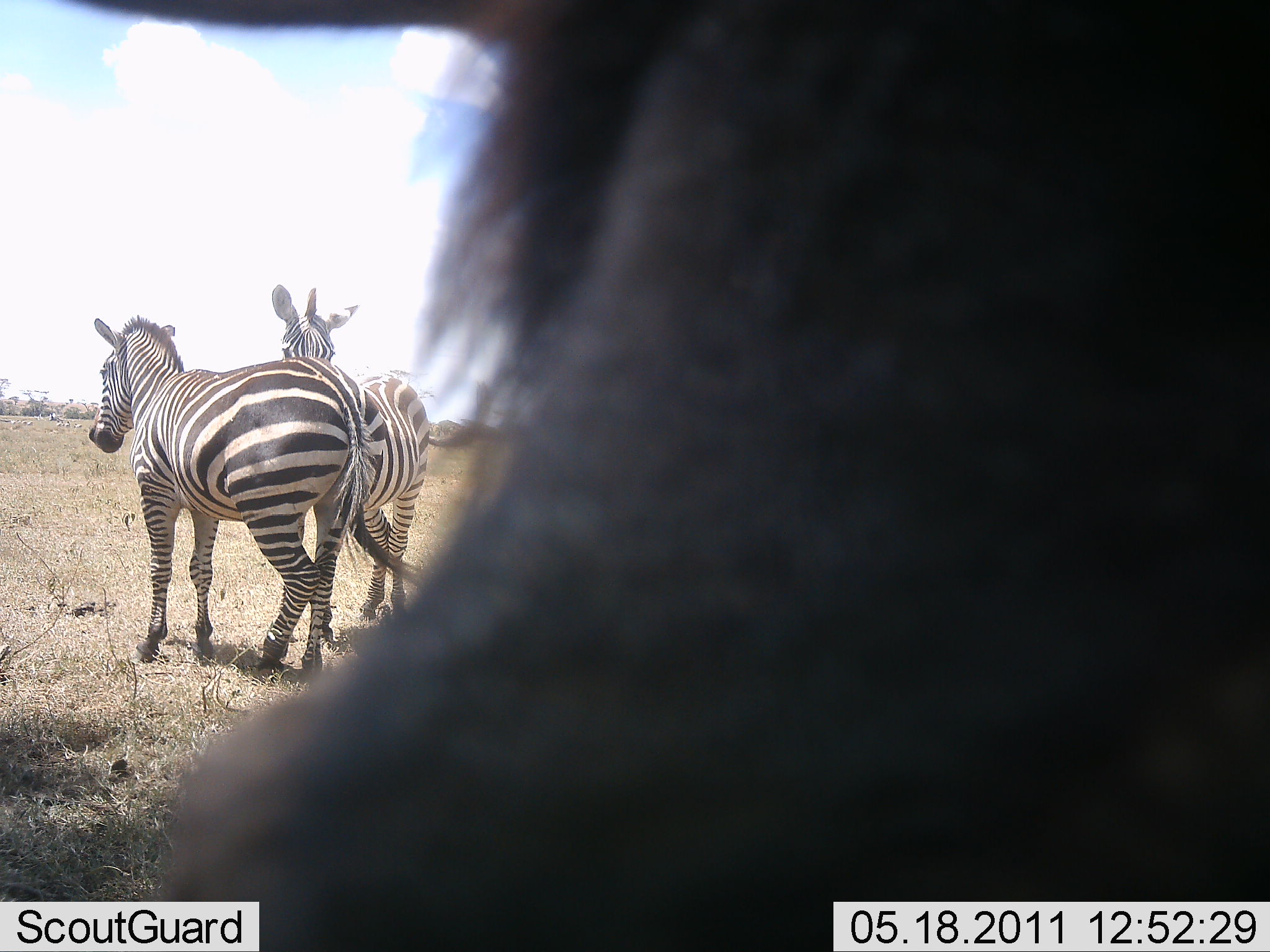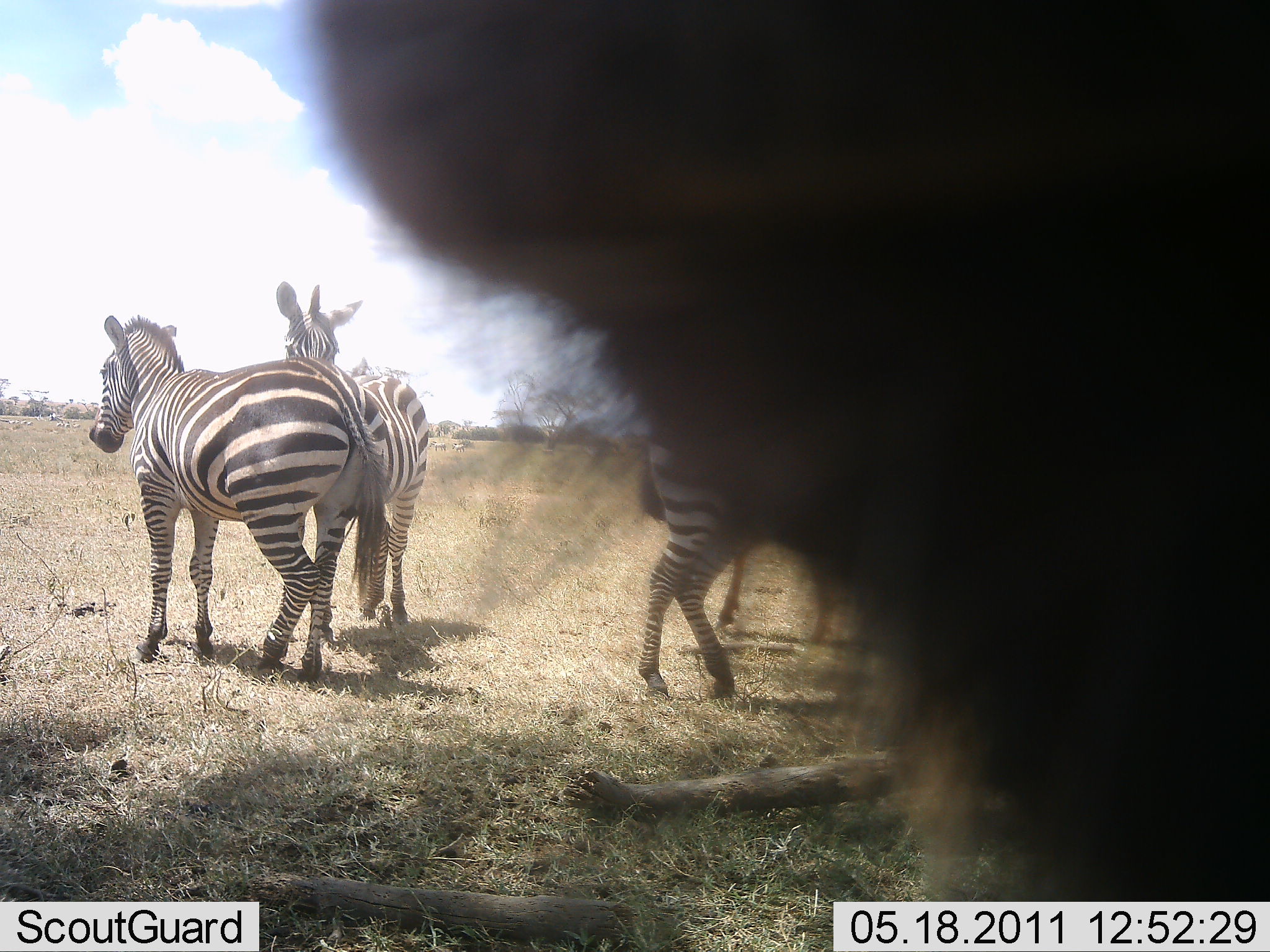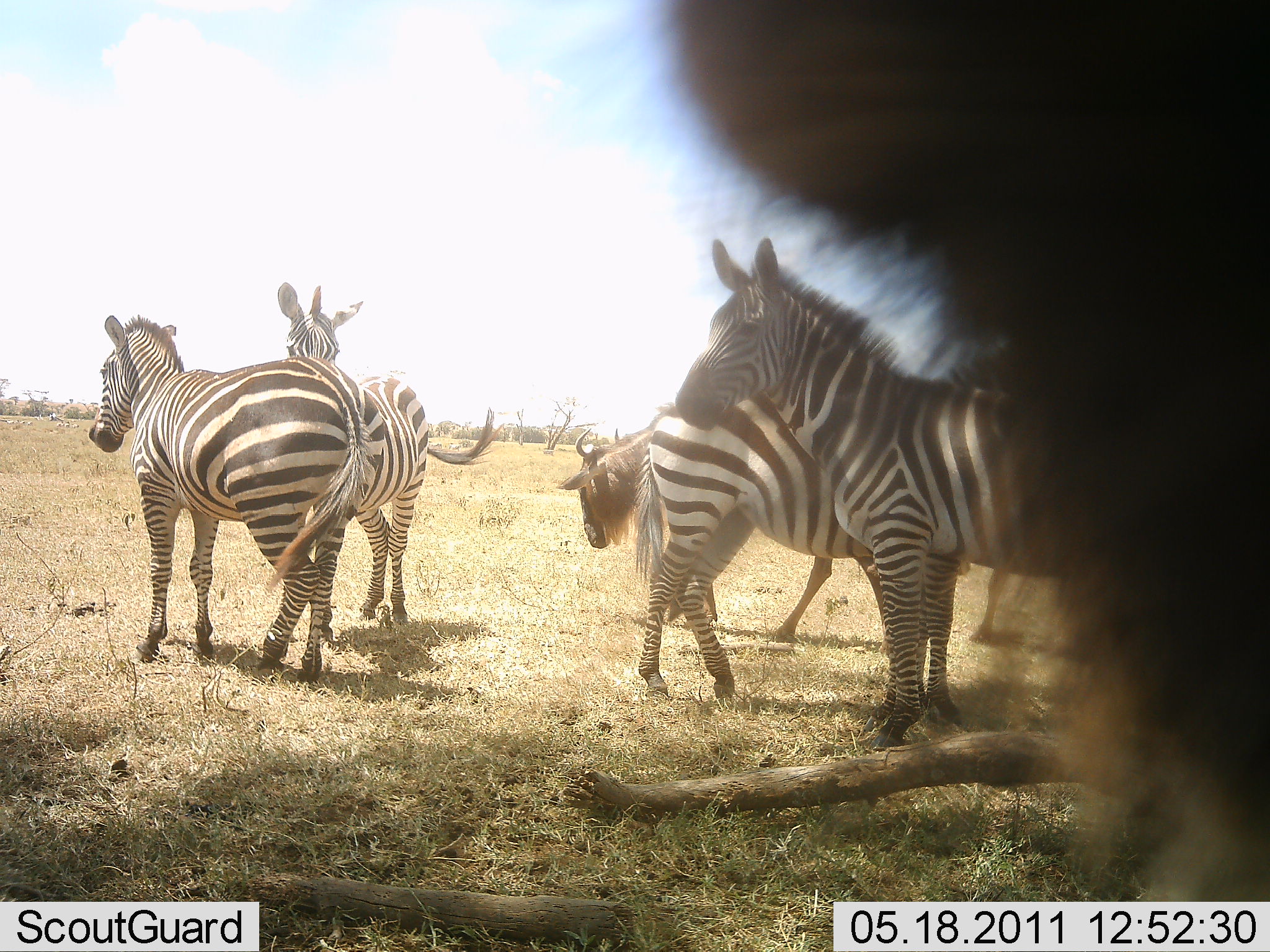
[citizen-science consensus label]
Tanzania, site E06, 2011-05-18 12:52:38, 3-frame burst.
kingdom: Animalia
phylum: Chordata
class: Mammalia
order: Artiodactyla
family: Bovidae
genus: Connochaetes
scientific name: Connochaetes taurinus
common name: blue wildebeest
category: wildebeest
Wildebeest (blue wildebeest) (Connochaetes taurinus), count 2. Behavior (volunteer vote fractions): standing 80%, resting 10%, moving 30%, interacting 10%. Young present (vote fraction): 0%. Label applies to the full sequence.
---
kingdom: Animalia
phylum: Chordata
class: Mammalia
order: Perissodactyla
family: Equidae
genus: Equus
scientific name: Equus quagga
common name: plains zebra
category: zebra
Zebra (plains zebra) (Equus quagga), count 4. Behavior (volunteer vote fractions): standing 92%, resting 8%, moving 0%, interacting 8%. Young present (vote fraction): 0%. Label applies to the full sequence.